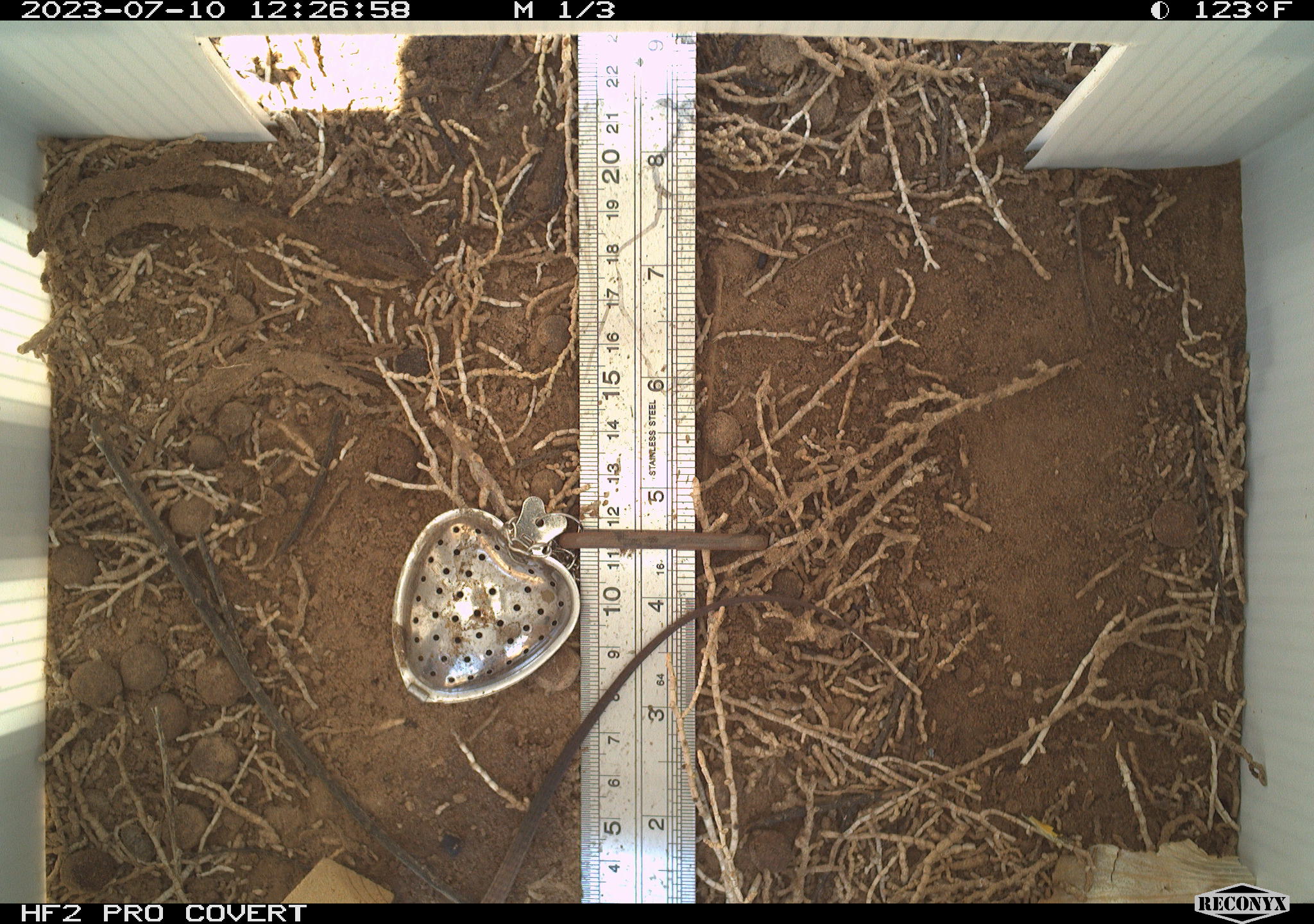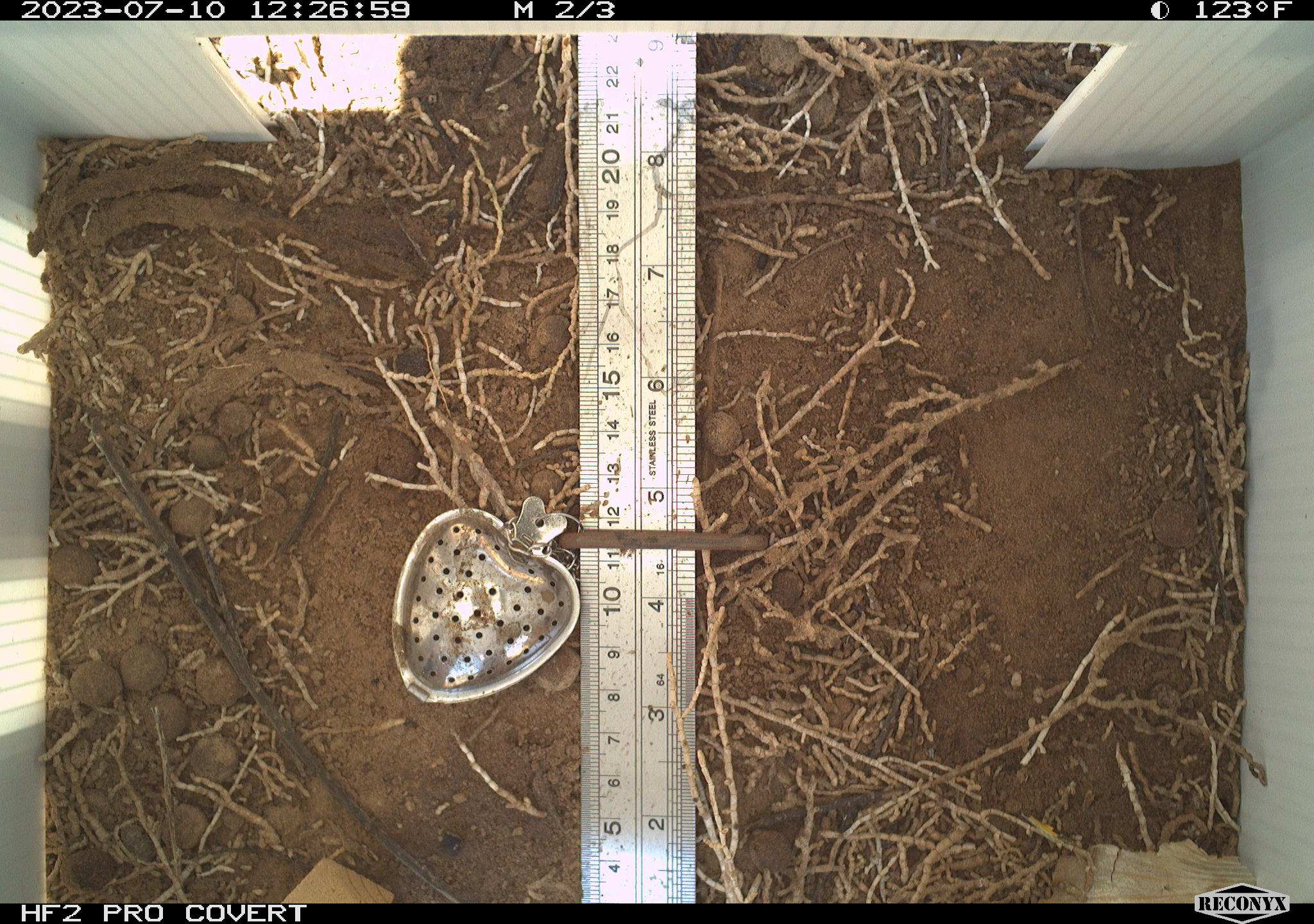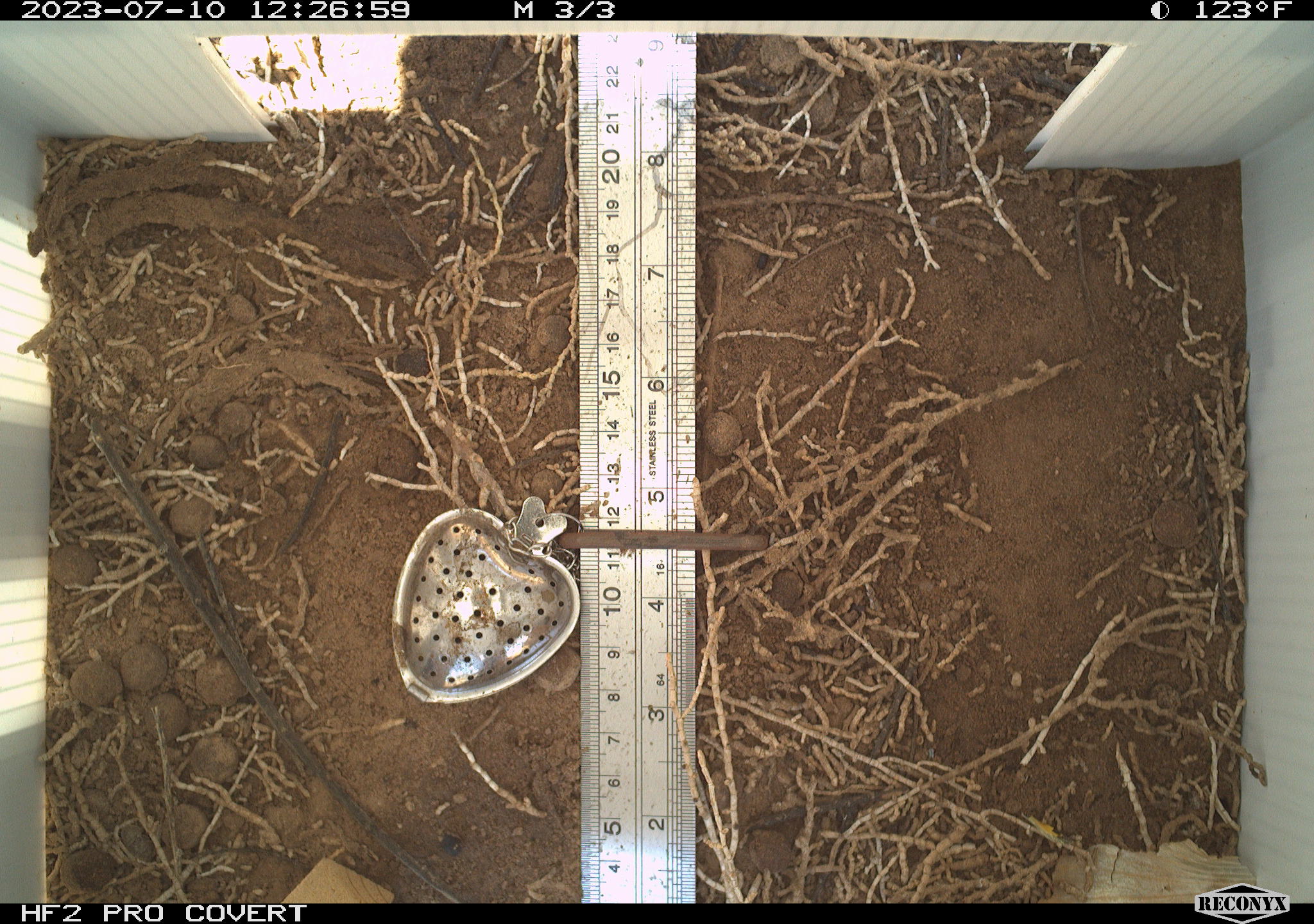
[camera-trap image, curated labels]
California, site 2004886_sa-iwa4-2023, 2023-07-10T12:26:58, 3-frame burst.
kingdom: Animalia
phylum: Chordata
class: Reptilia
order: Squamata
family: Teiidae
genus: Aspidoscelis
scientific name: Aspidoscelis tigris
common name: western whiptail